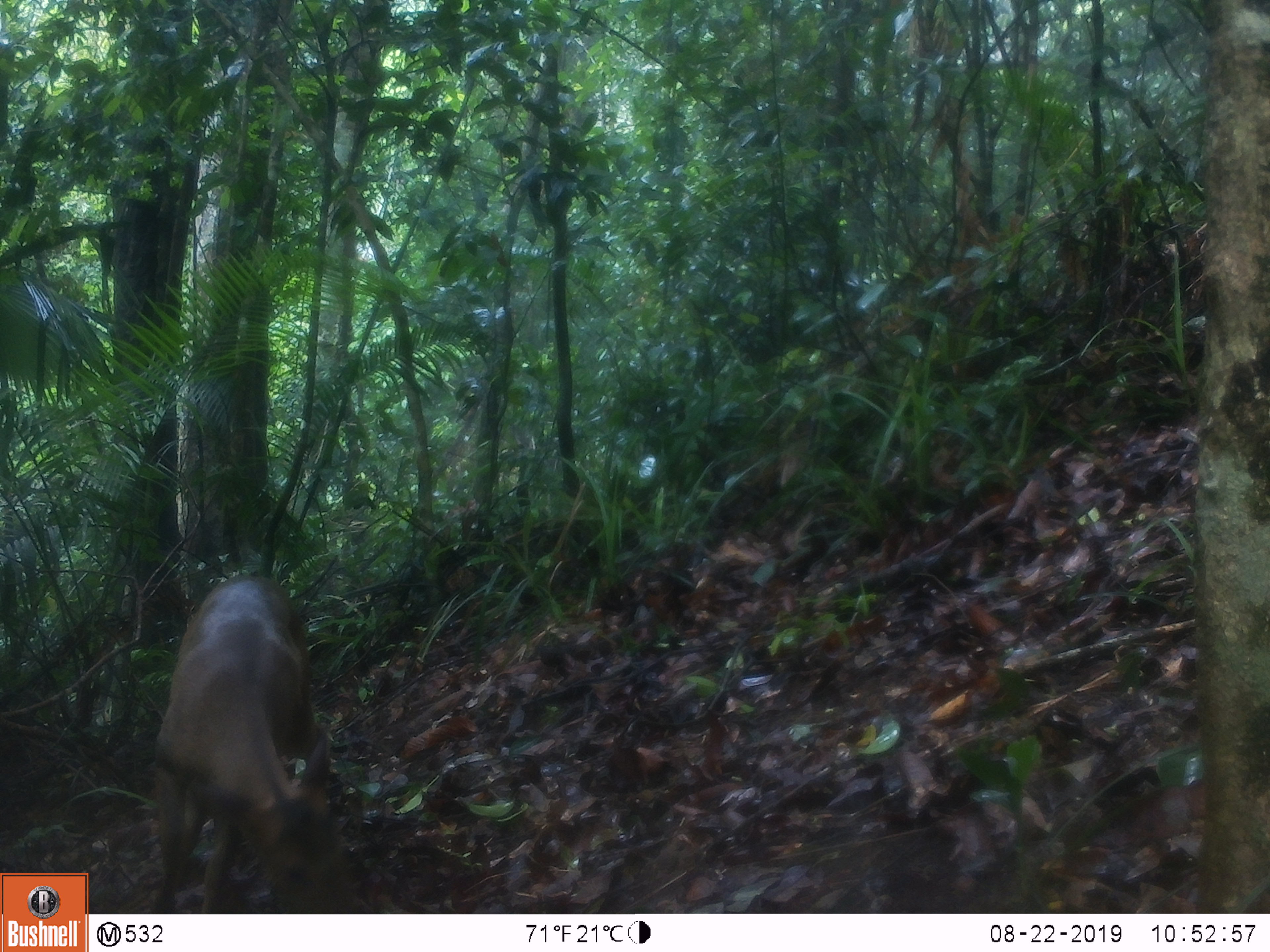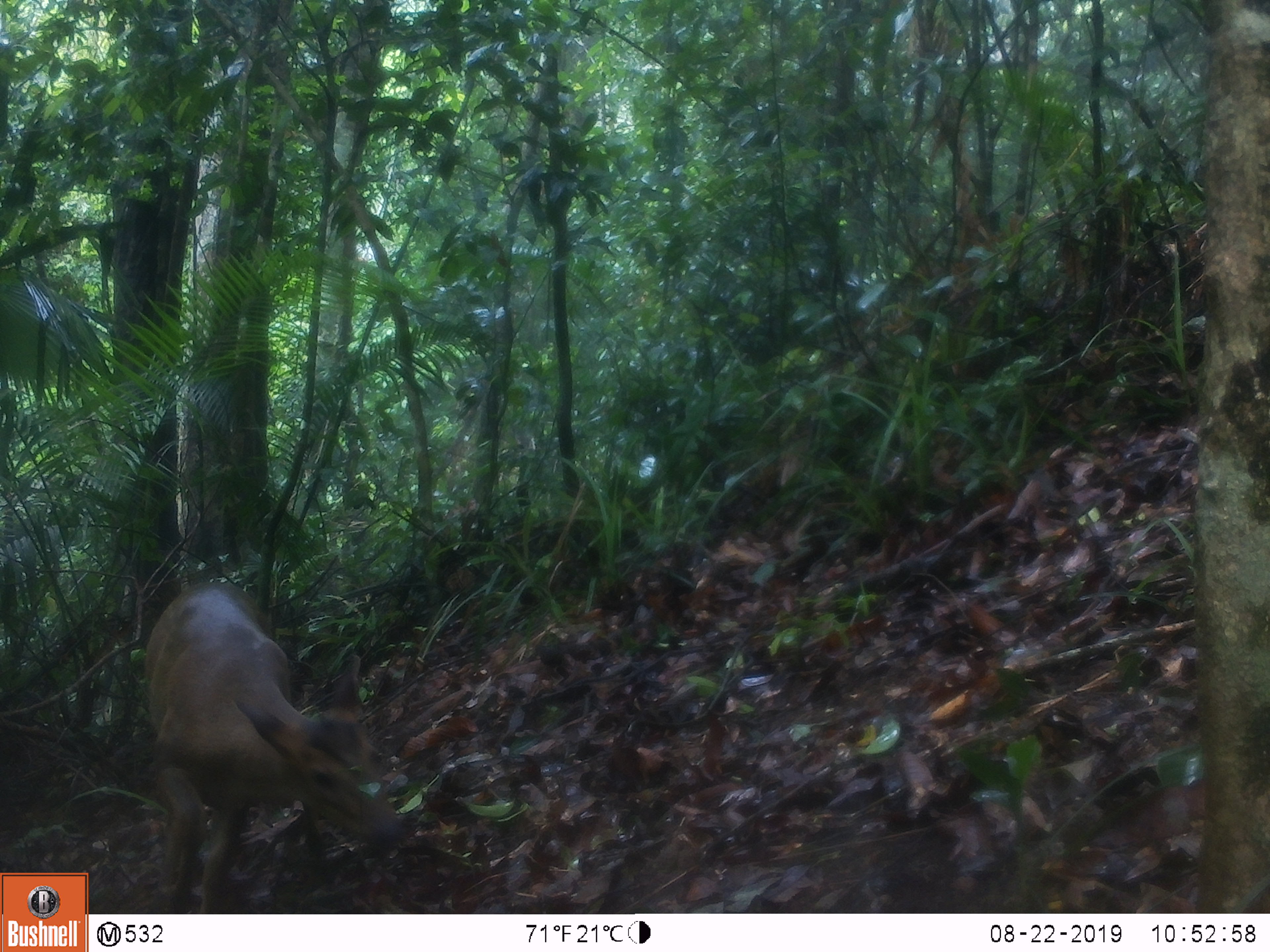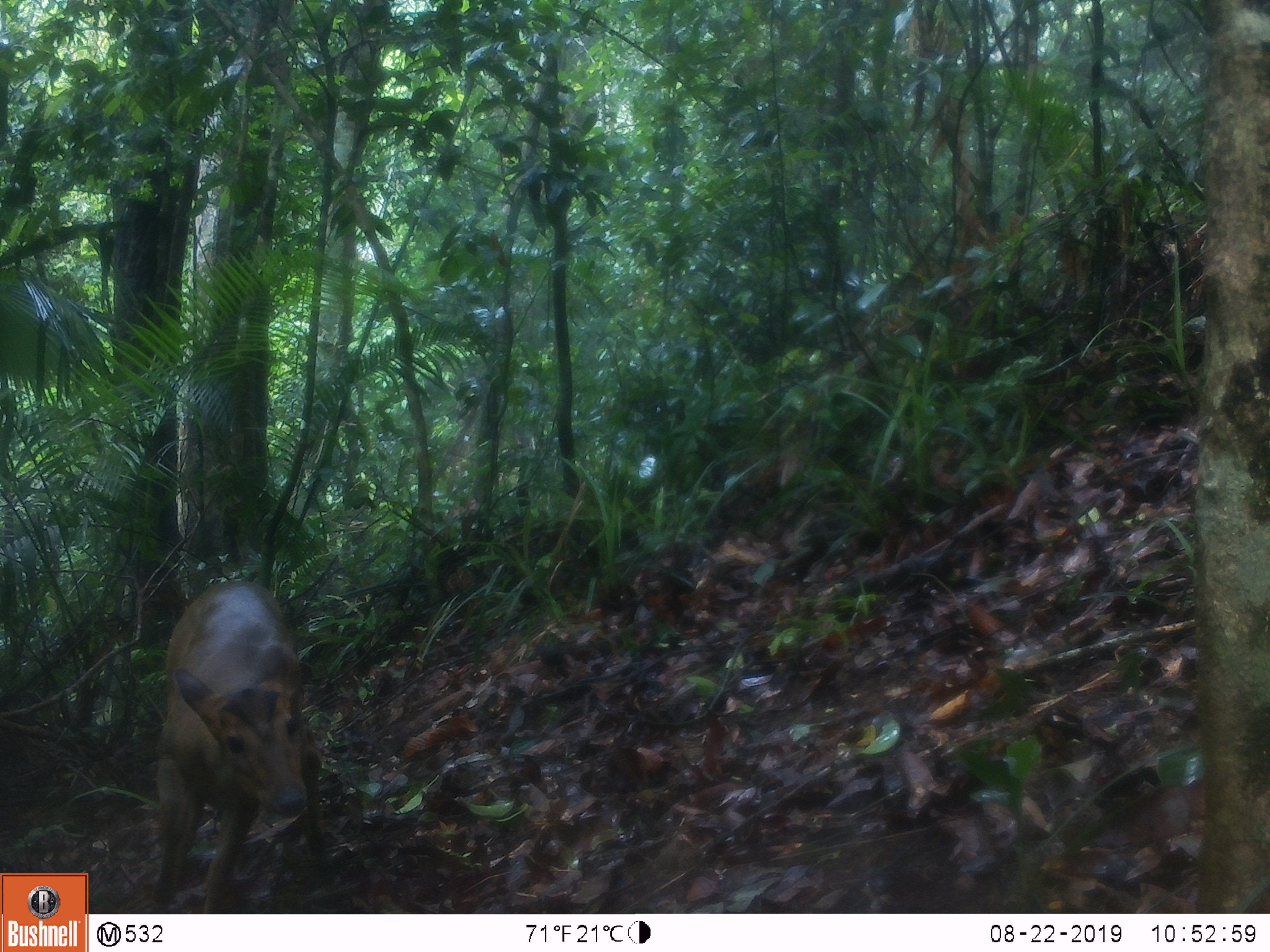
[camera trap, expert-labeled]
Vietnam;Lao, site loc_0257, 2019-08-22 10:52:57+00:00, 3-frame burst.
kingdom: Animalia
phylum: Chordata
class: Mammalia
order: Artiodactyla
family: Cervidae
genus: Muntiacus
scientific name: Muntiacus vuquangensis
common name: large-antlered muntjac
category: large antlered muntjac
Large antlered muntjac (large-antlered muntjac) (Muntiacus vuquangensis). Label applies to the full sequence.